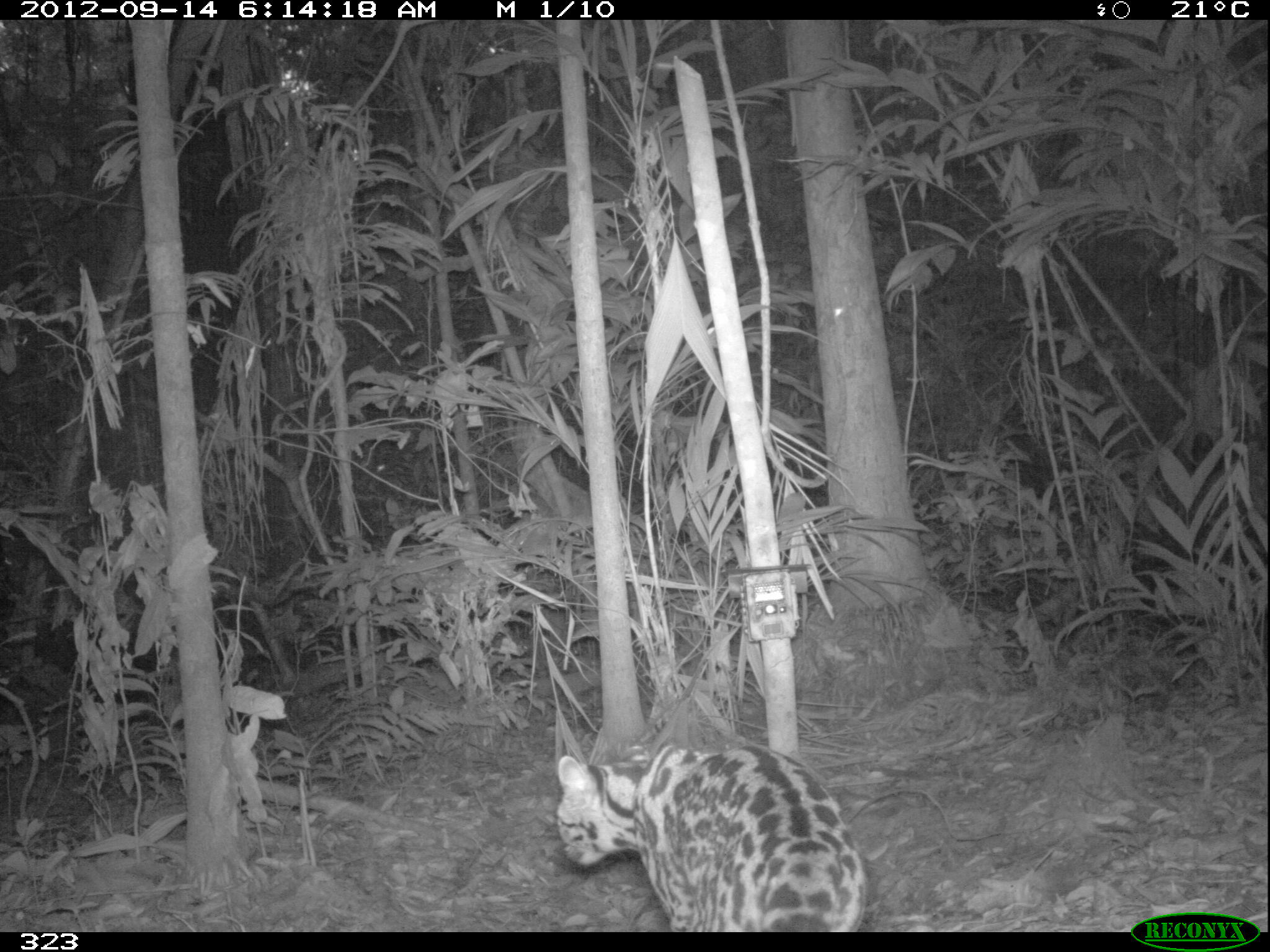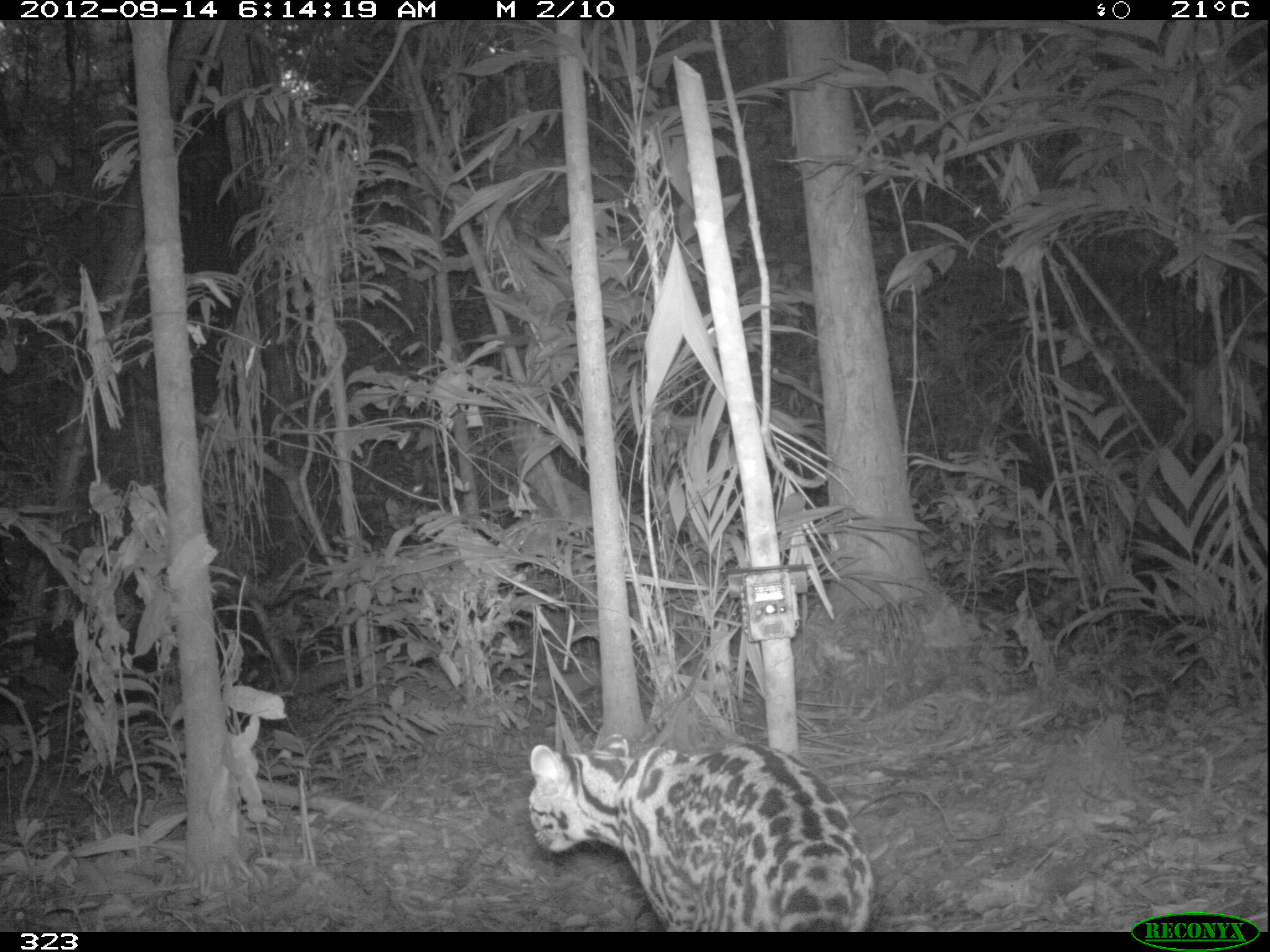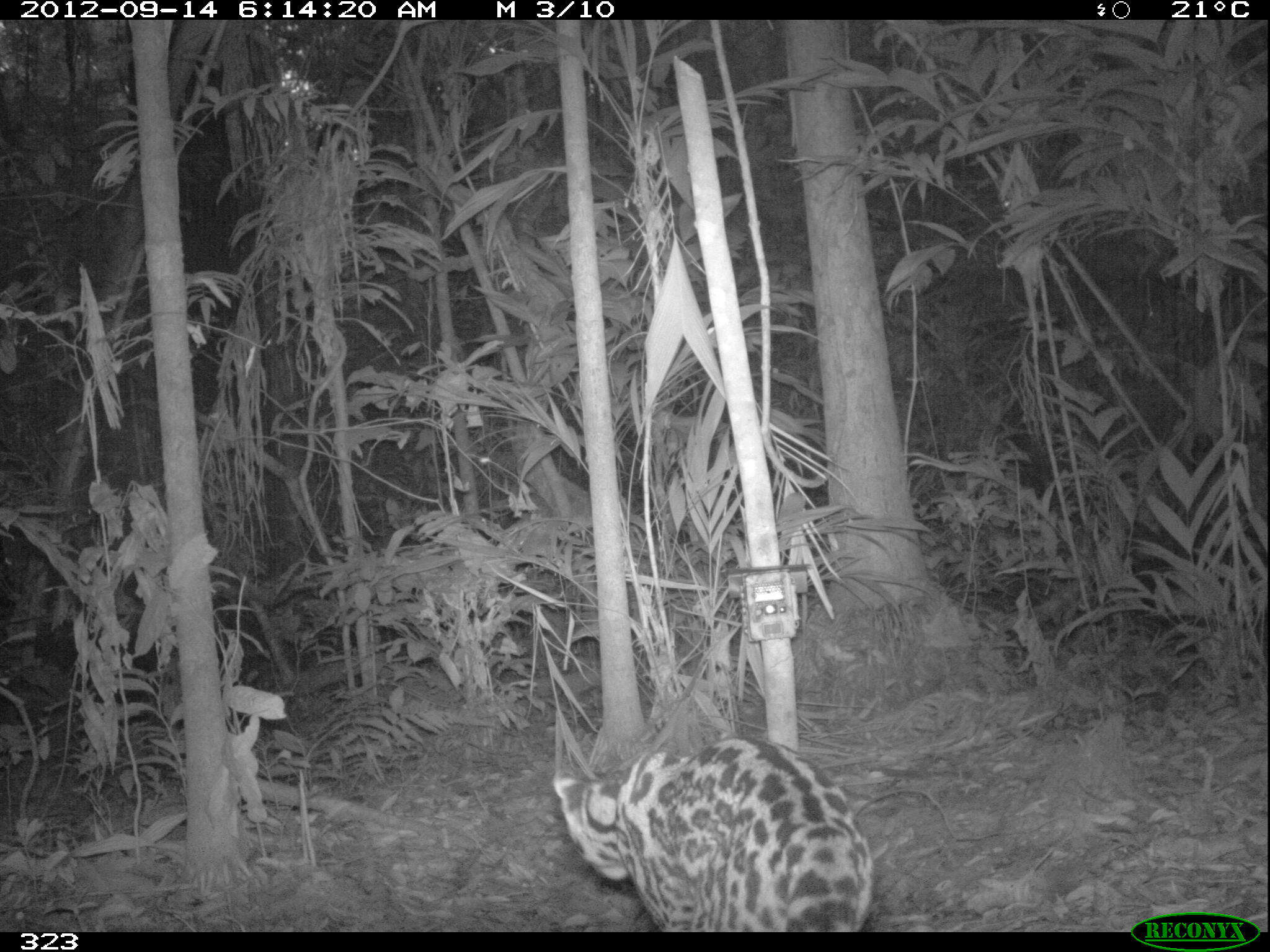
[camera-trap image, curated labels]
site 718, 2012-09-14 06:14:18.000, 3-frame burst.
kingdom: Animalia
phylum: Chordata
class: Mammalia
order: Carnivora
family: Felidae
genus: Leopardus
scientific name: Leopardus wiedii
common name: margay